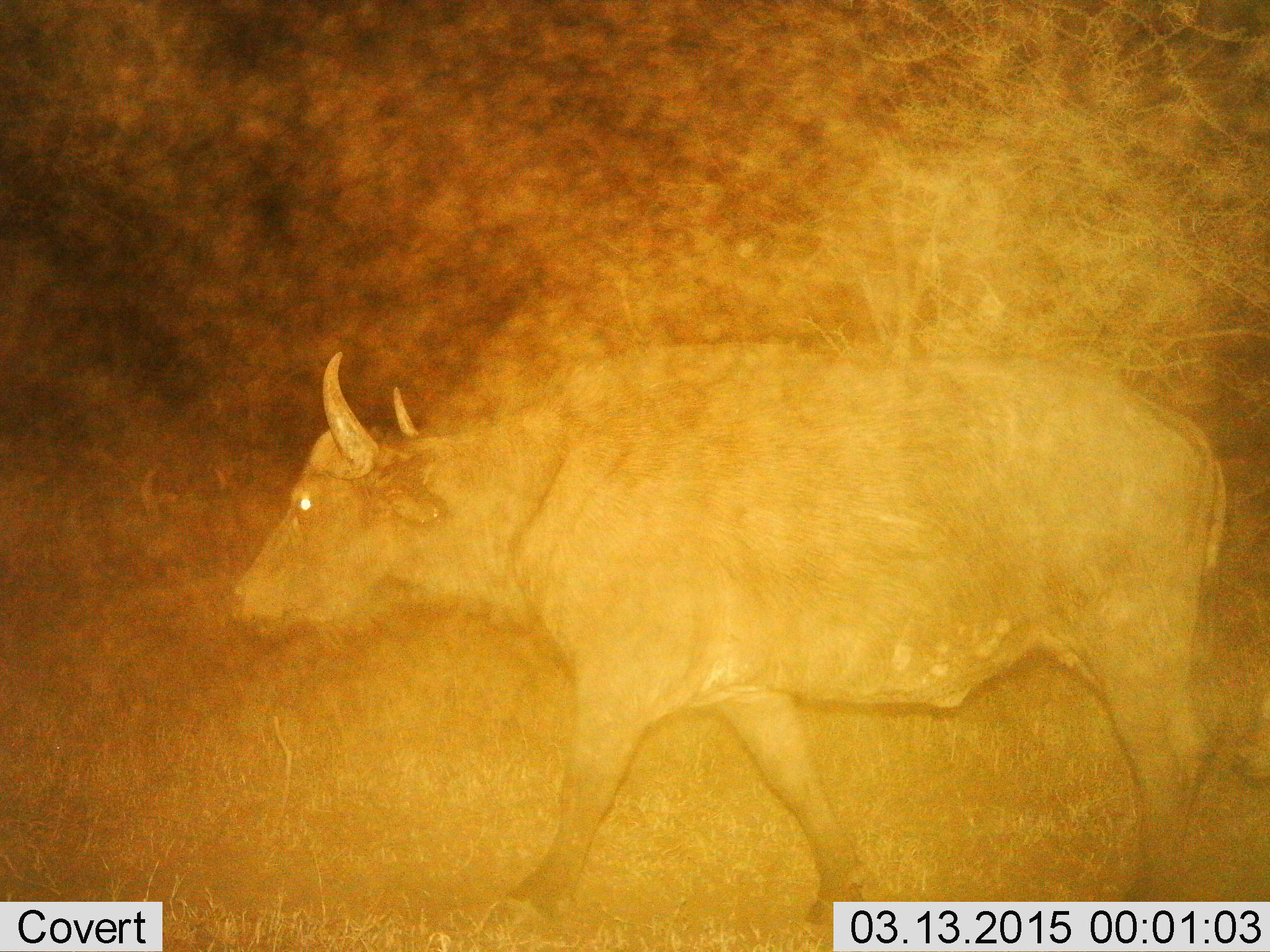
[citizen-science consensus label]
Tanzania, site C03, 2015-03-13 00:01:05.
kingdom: Animalia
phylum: Chordata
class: Mammalia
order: Artiodactyla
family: Bovidae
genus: Syncerus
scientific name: Syncerus caffer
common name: cape buffalo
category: buffalo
Buffalo (cape buffalo) (Syncerus caffer), count 1. Behavior (volunteer vote fractions): standing 0%, resting 0%, moving 100%, interacting 0%. Young present (vote fraction): 0%. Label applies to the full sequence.